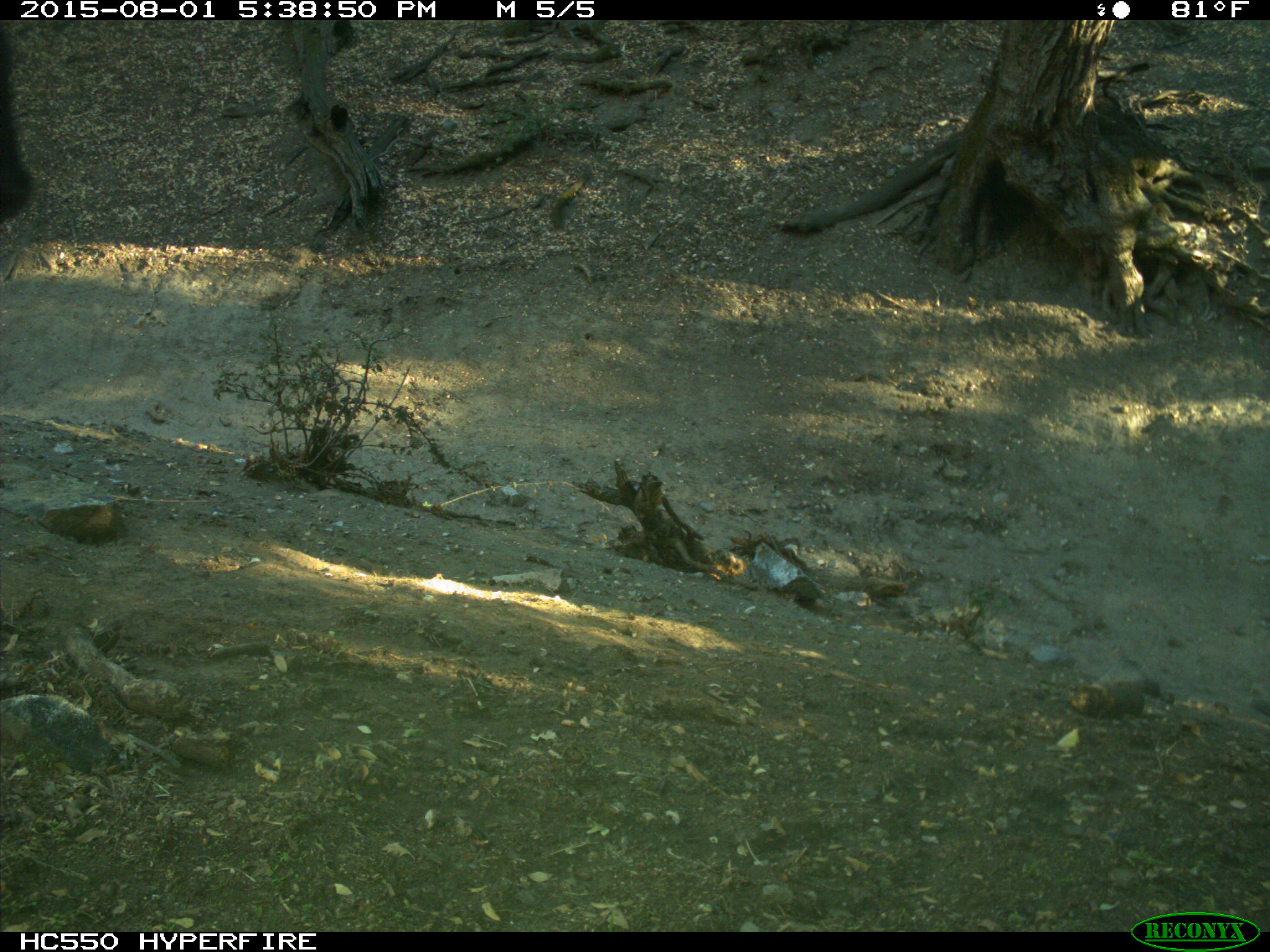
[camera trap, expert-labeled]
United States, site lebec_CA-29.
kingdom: Animalia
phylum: Chordata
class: Mammalia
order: Artiodactyla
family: Bovidae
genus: Bos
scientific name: Bos taurus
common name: domestic cow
Bos taurus (domestic cow).